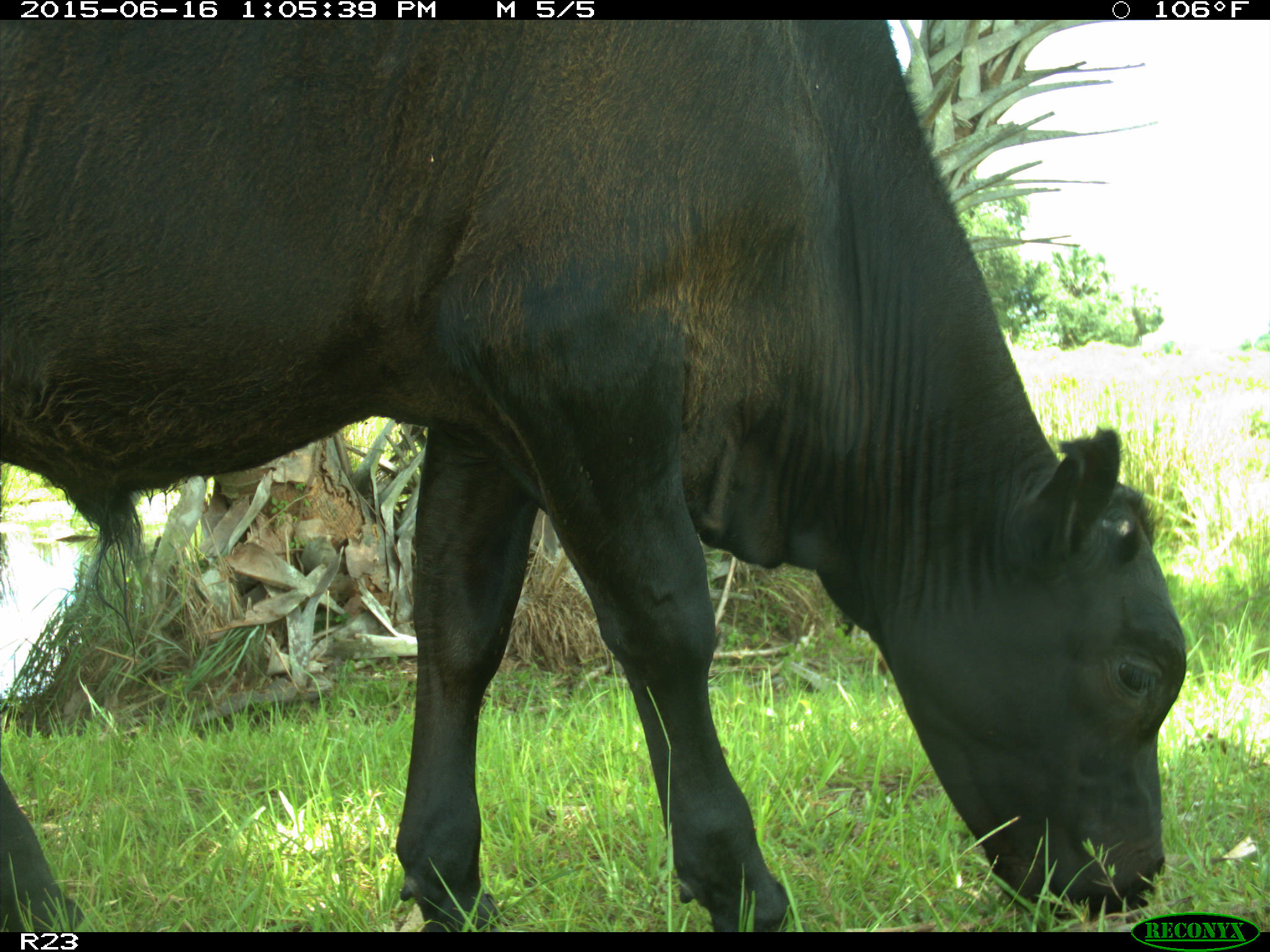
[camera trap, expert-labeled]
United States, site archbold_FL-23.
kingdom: Animalia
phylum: Chordata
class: Mammalia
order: Artiodactyla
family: Suidae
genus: Sus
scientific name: Sus scrofa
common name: wild boar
Sus scrofa (wild boar).